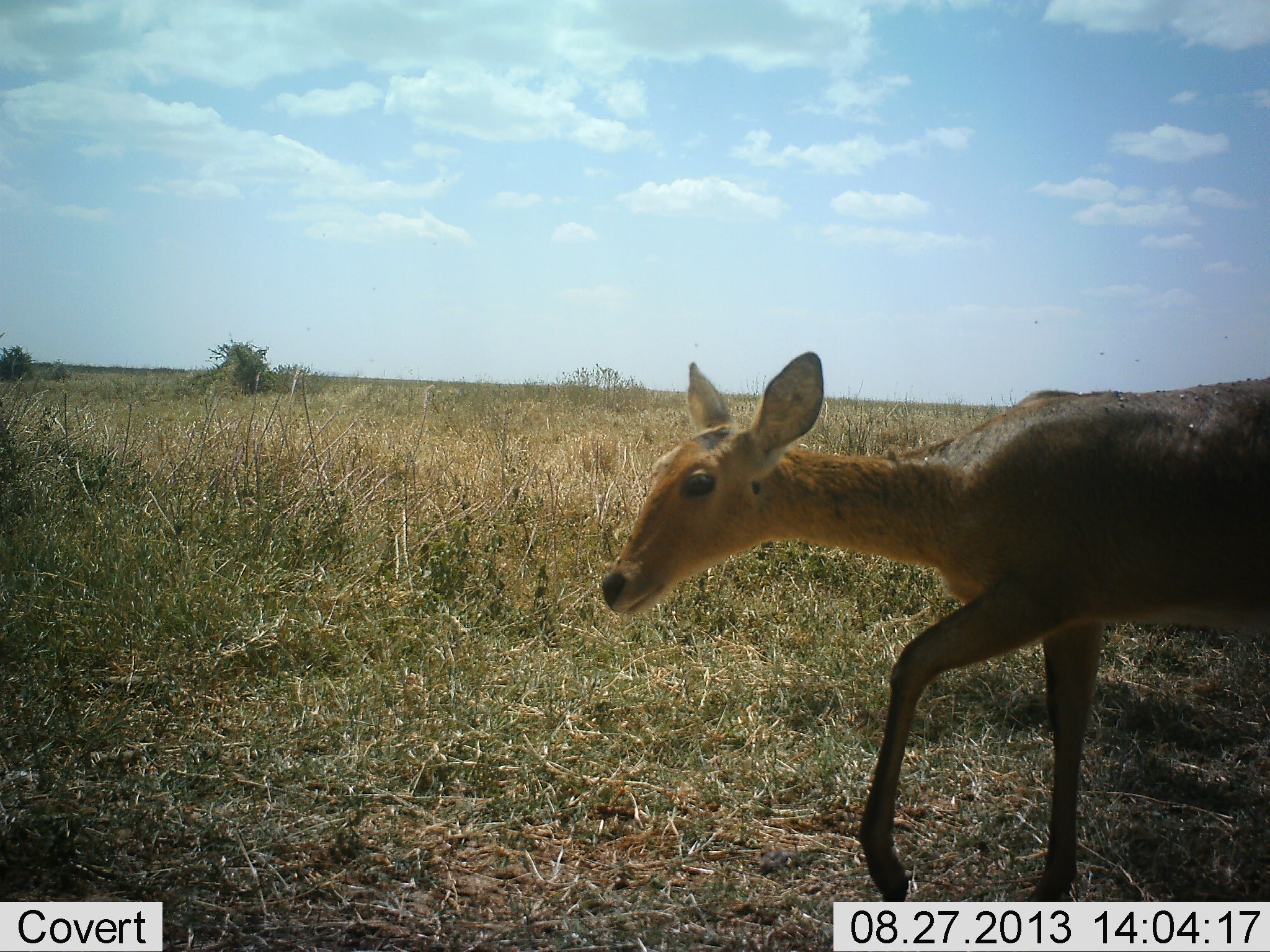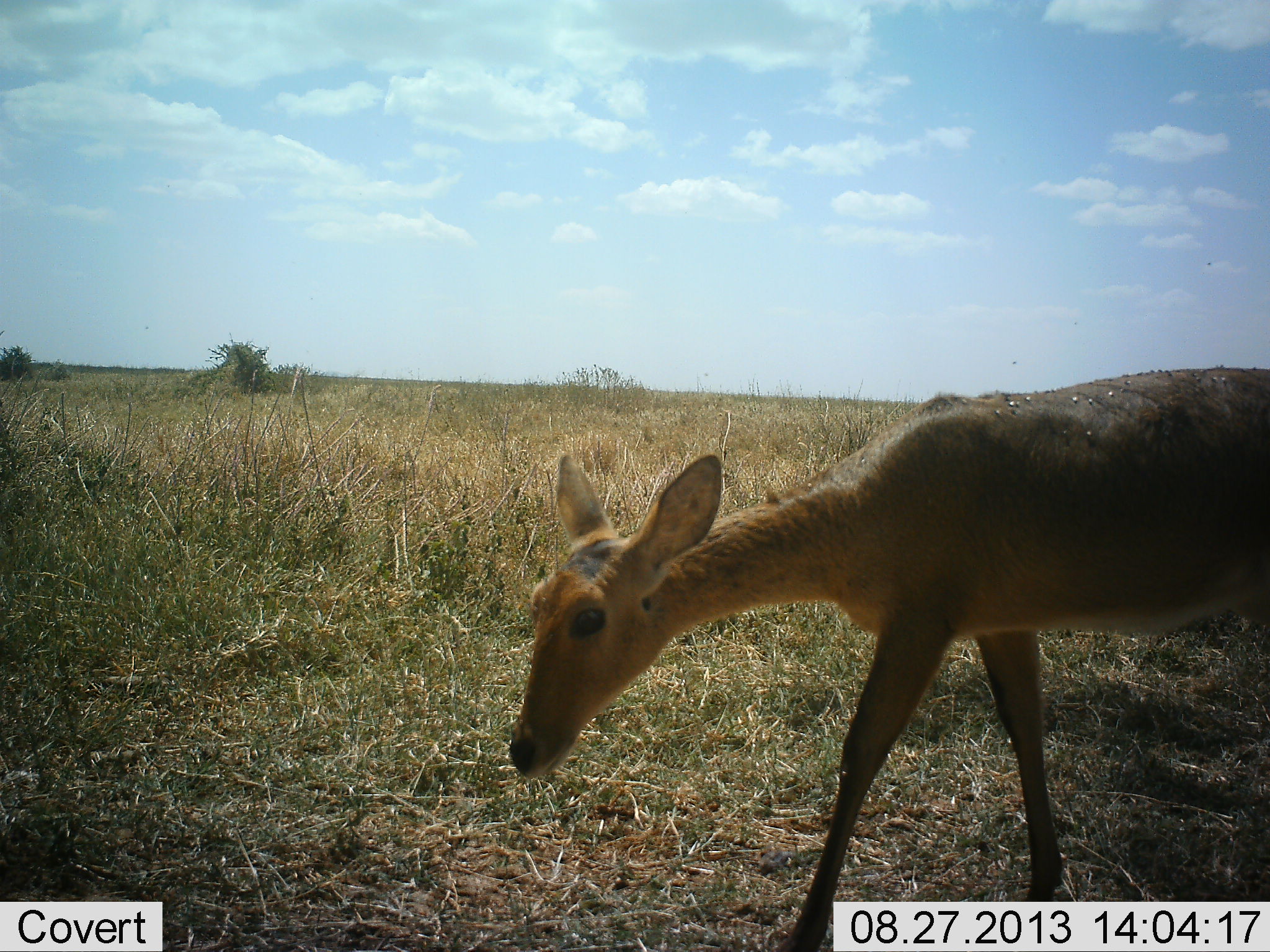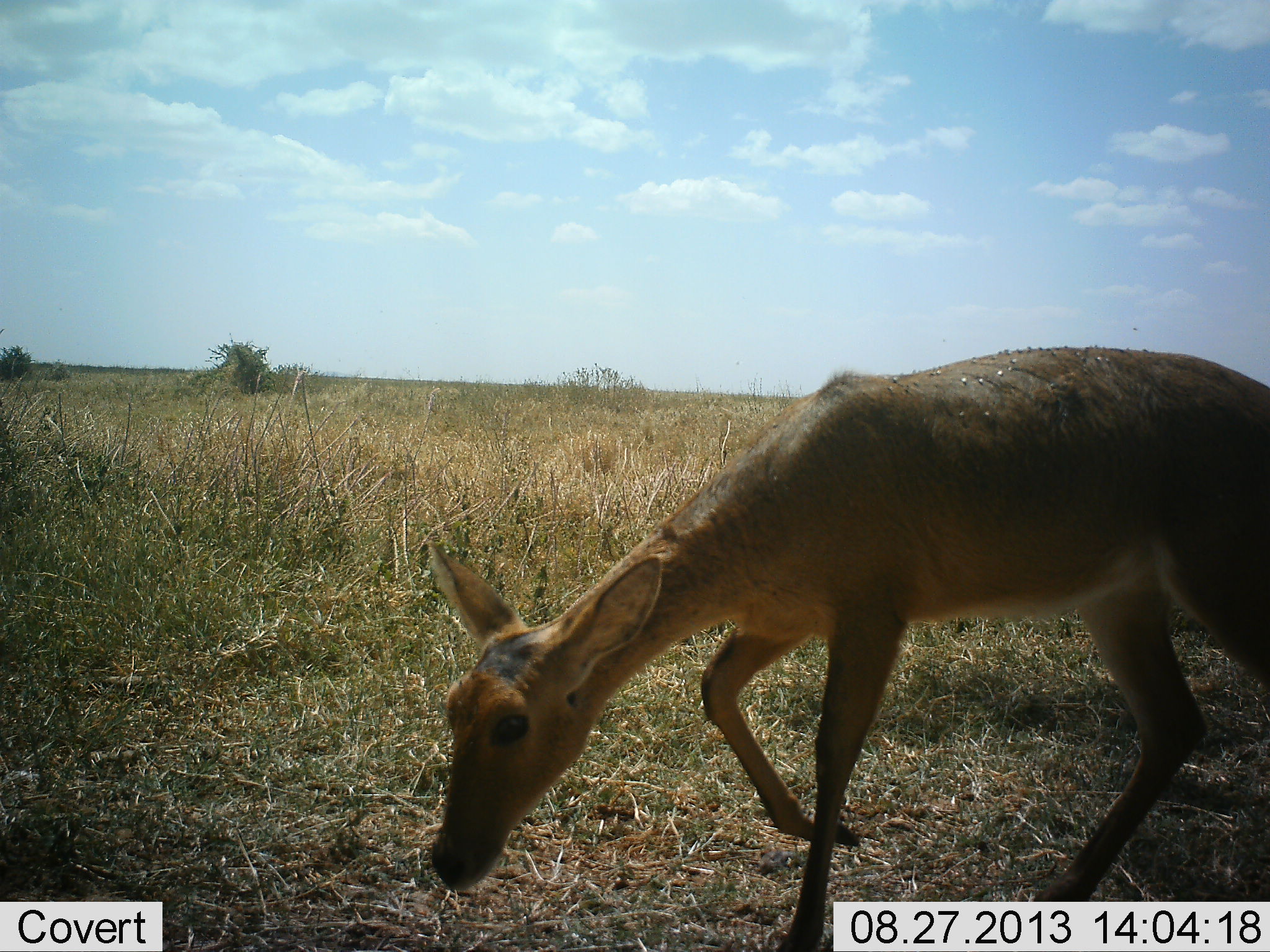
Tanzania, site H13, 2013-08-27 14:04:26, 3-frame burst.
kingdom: Animalia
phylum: Chordata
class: Mammalia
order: Artiodactyla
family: Bovidae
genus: Redunca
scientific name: Redunca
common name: reedbuck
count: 1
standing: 9%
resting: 0%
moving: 77%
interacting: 0%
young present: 5%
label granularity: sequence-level